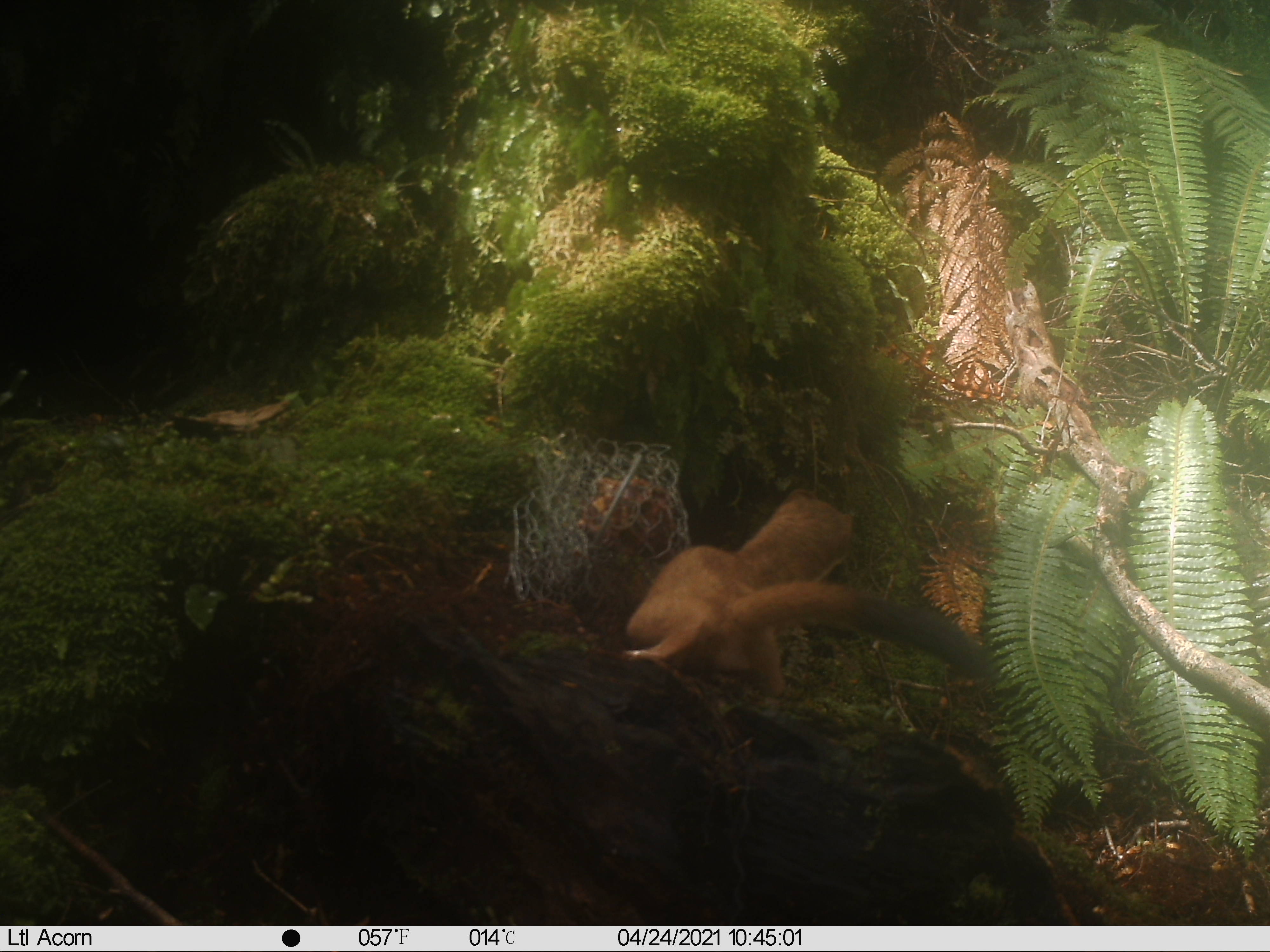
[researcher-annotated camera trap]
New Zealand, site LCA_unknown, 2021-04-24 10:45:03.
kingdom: Animalia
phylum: Chordata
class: Mammalia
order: Carnivora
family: Mustelidae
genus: Mustela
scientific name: Mustela erminea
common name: stoat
Stoat (Mustela erminea).